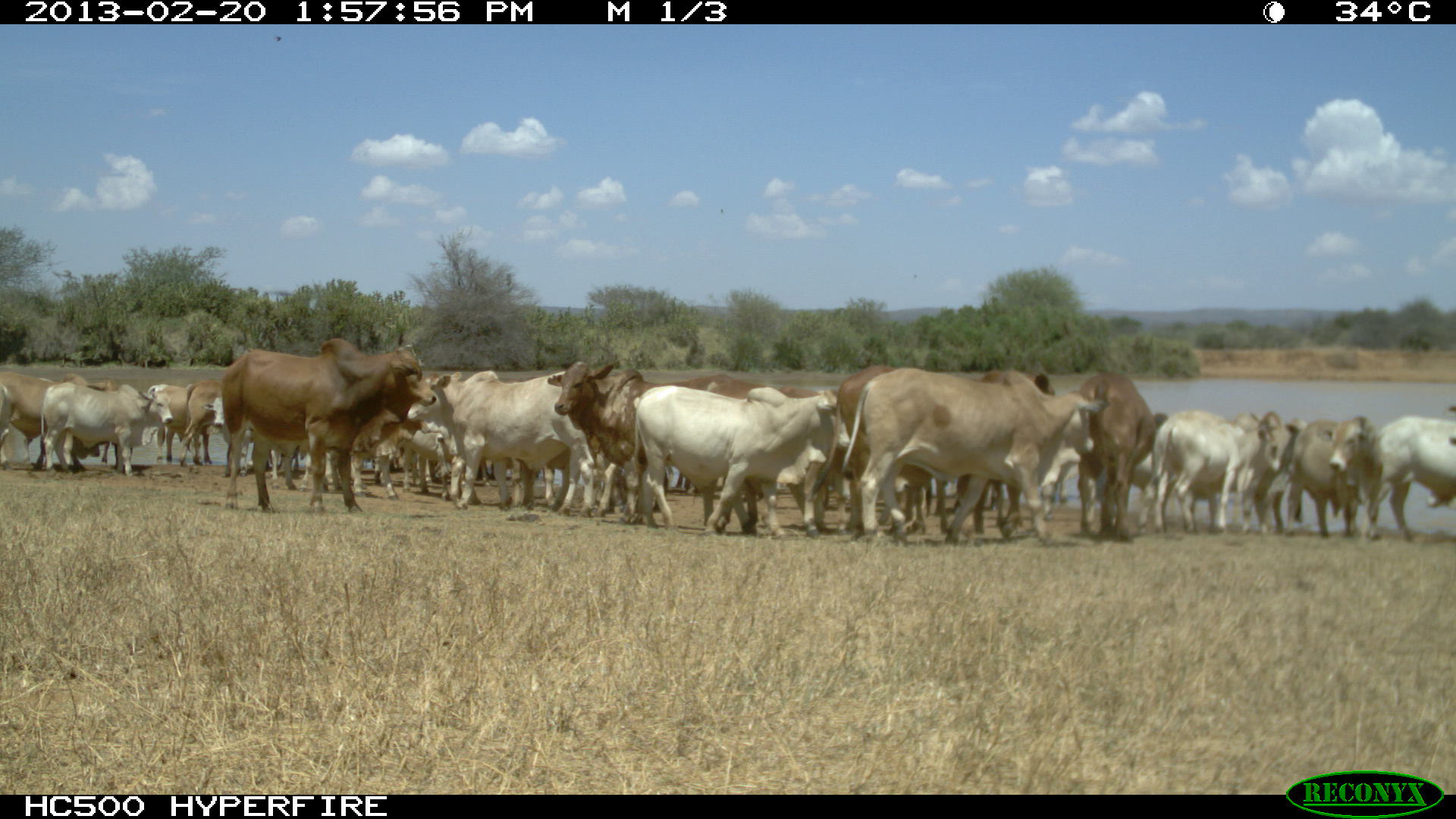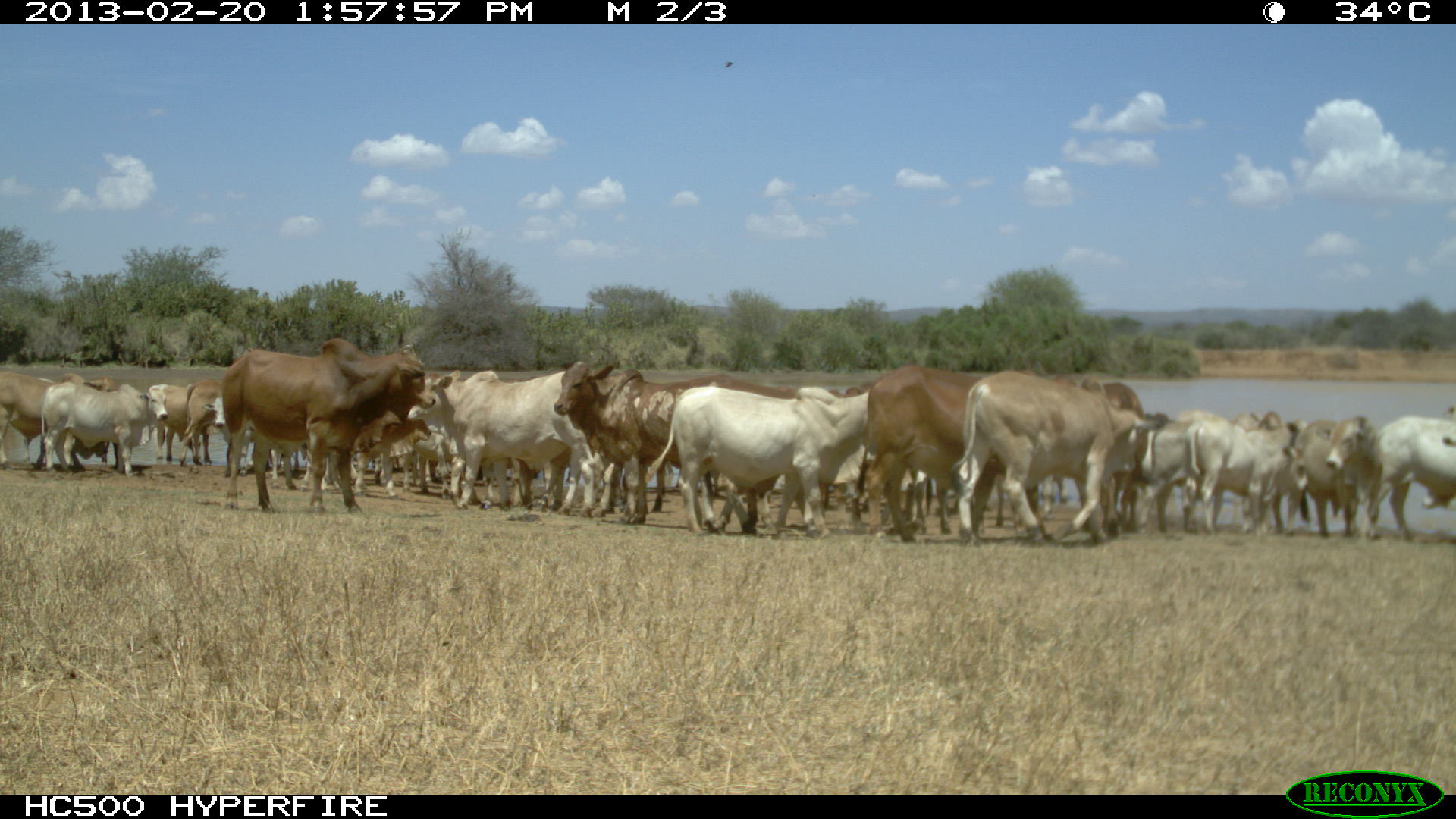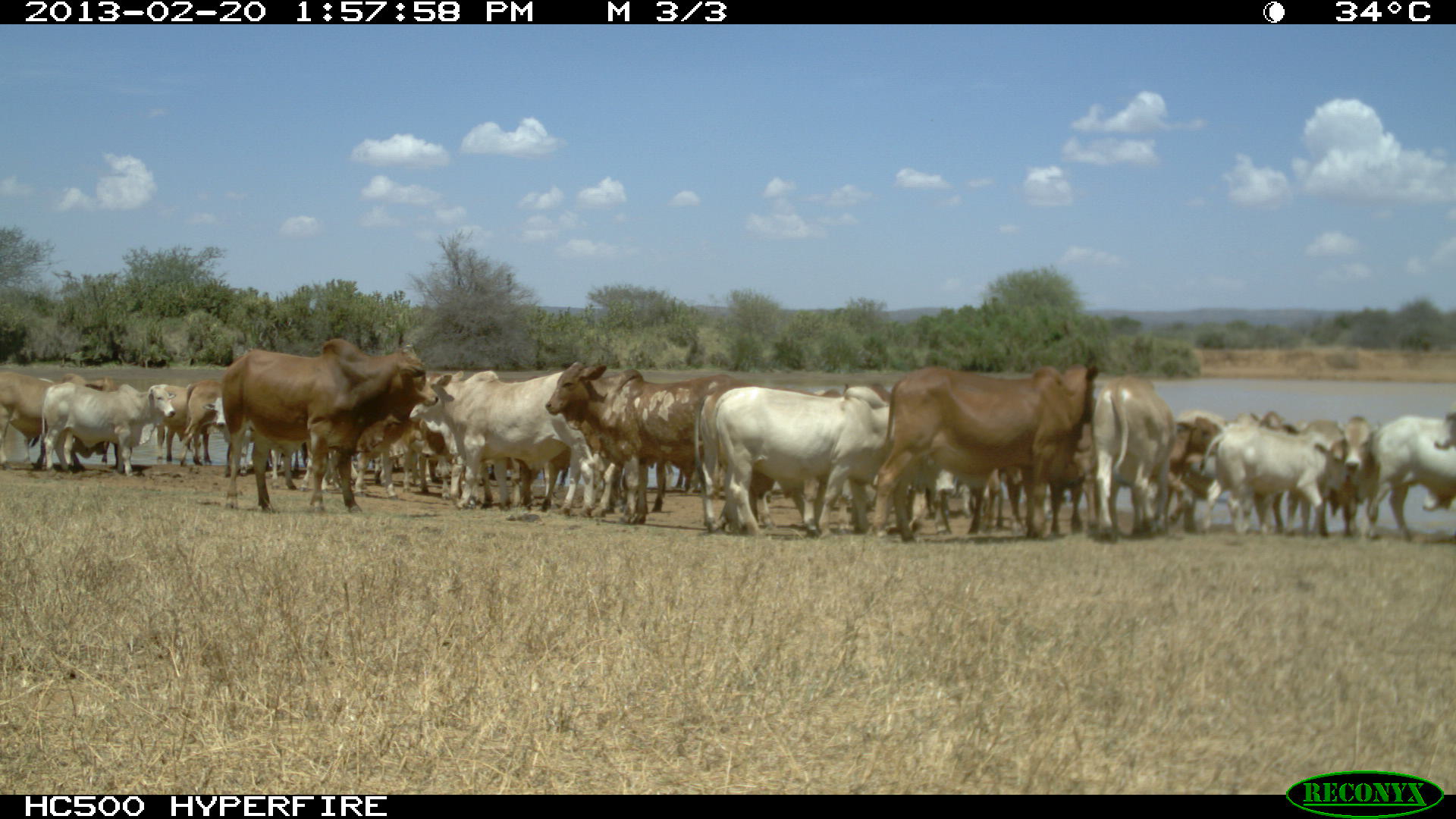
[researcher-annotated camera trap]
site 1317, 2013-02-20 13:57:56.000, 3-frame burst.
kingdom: Animalia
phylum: Chordata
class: Mammalia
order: Artiodactyla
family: Bovidae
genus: Bos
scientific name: Bos taurus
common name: domestic cattle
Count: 26.